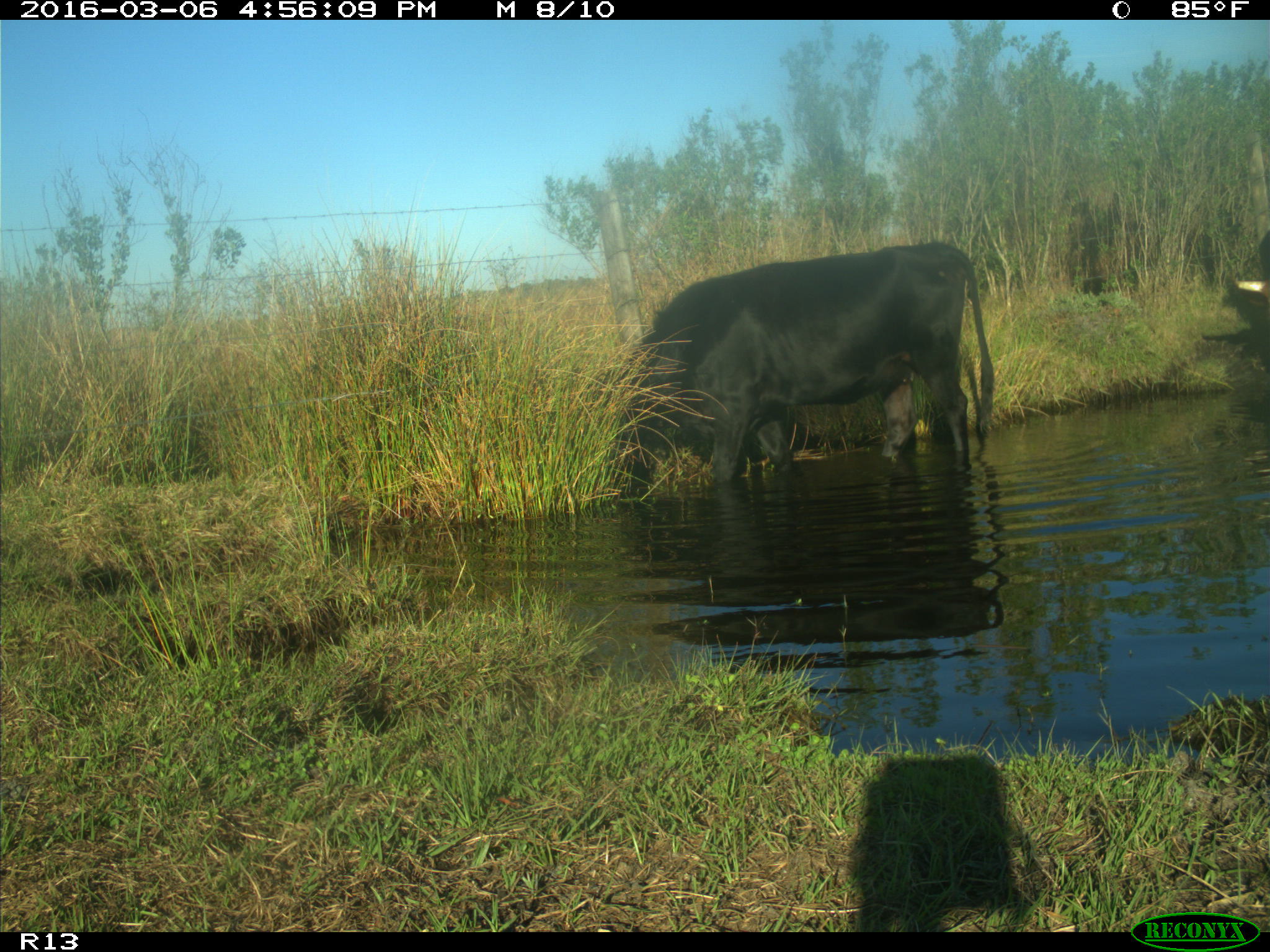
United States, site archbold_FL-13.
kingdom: Animalia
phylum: Chordata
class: Mammalia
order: Artiodactyla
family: Bovidae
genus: Bos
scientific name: Bos taurus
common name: domestic cow